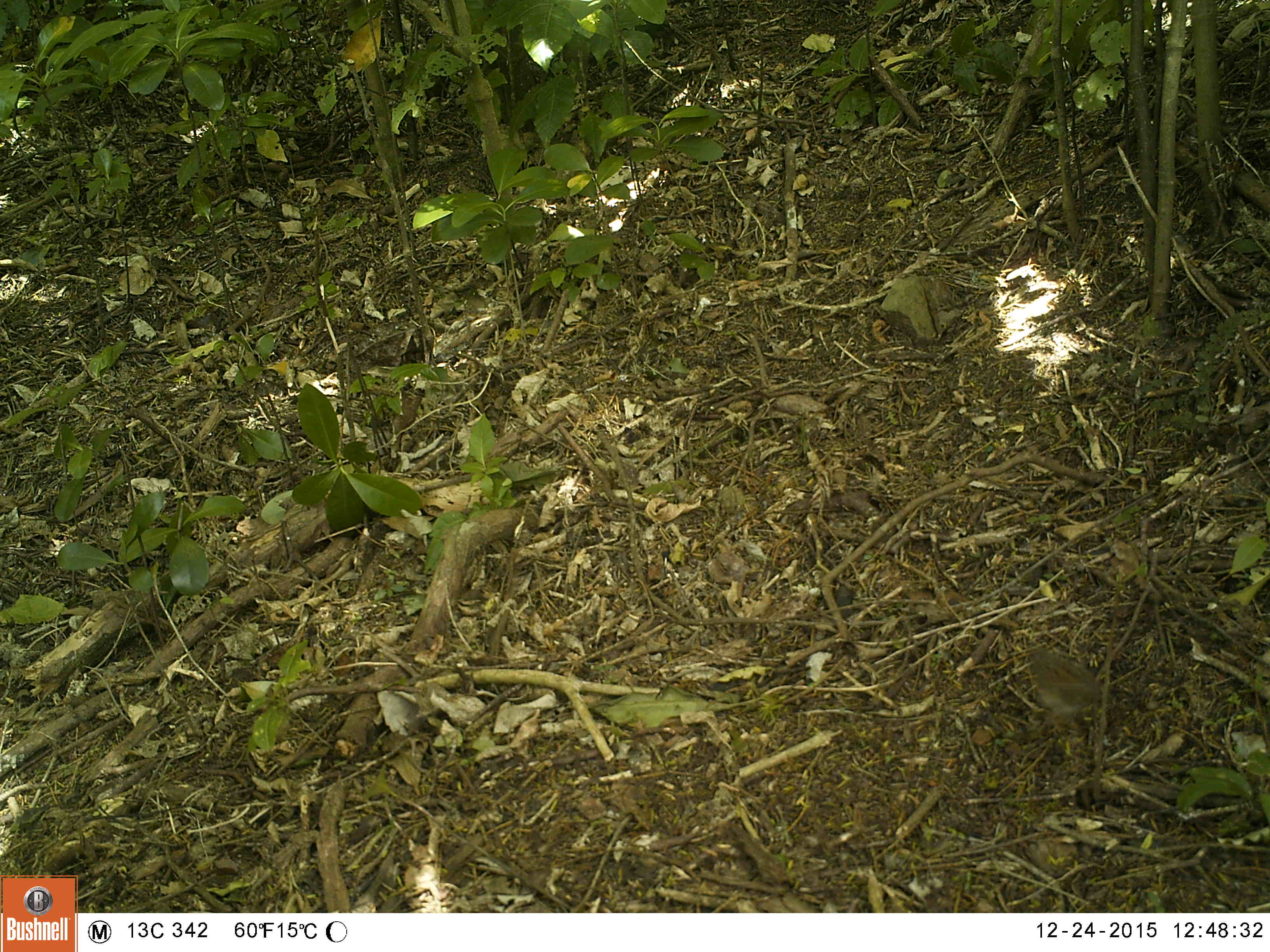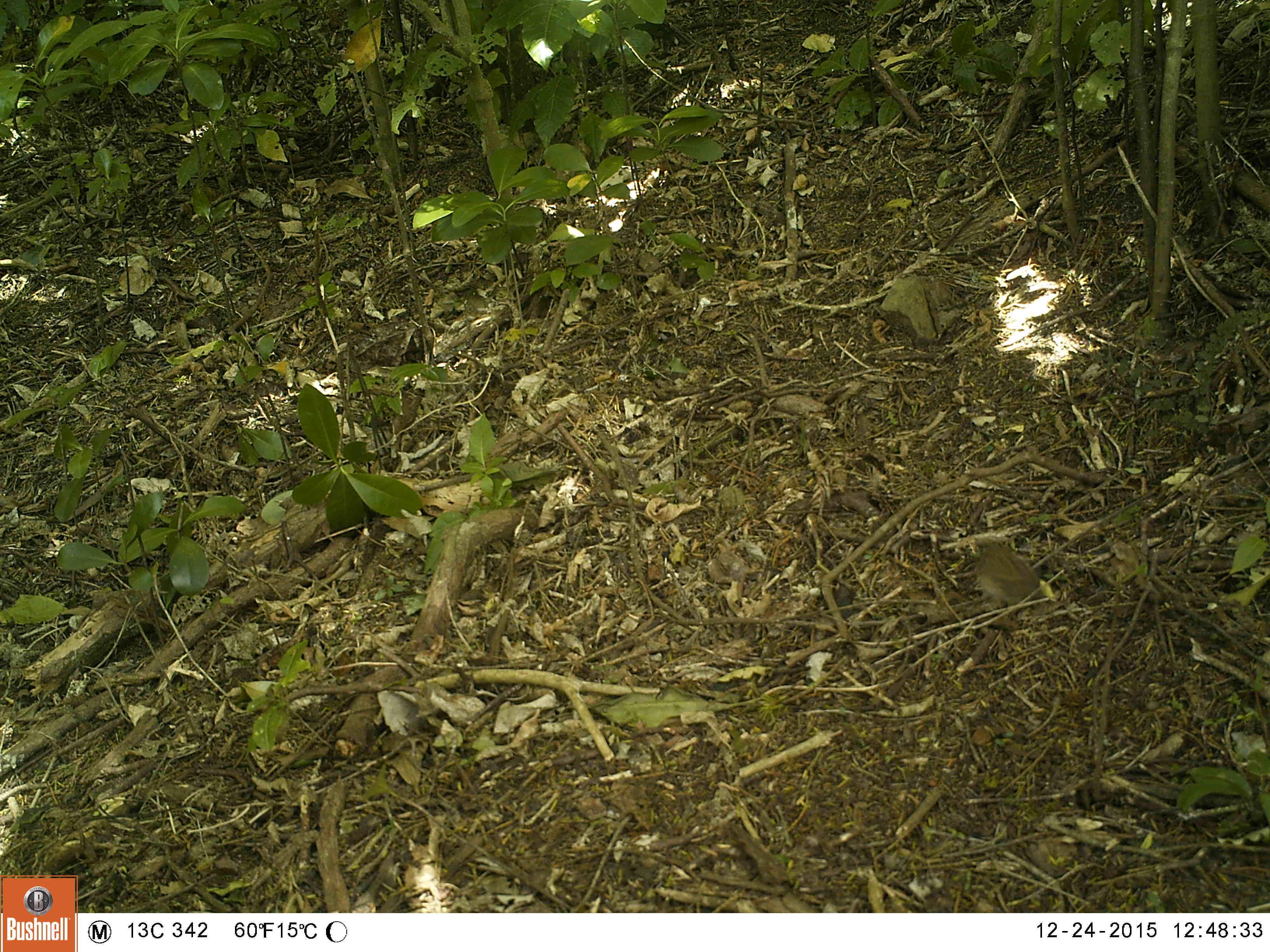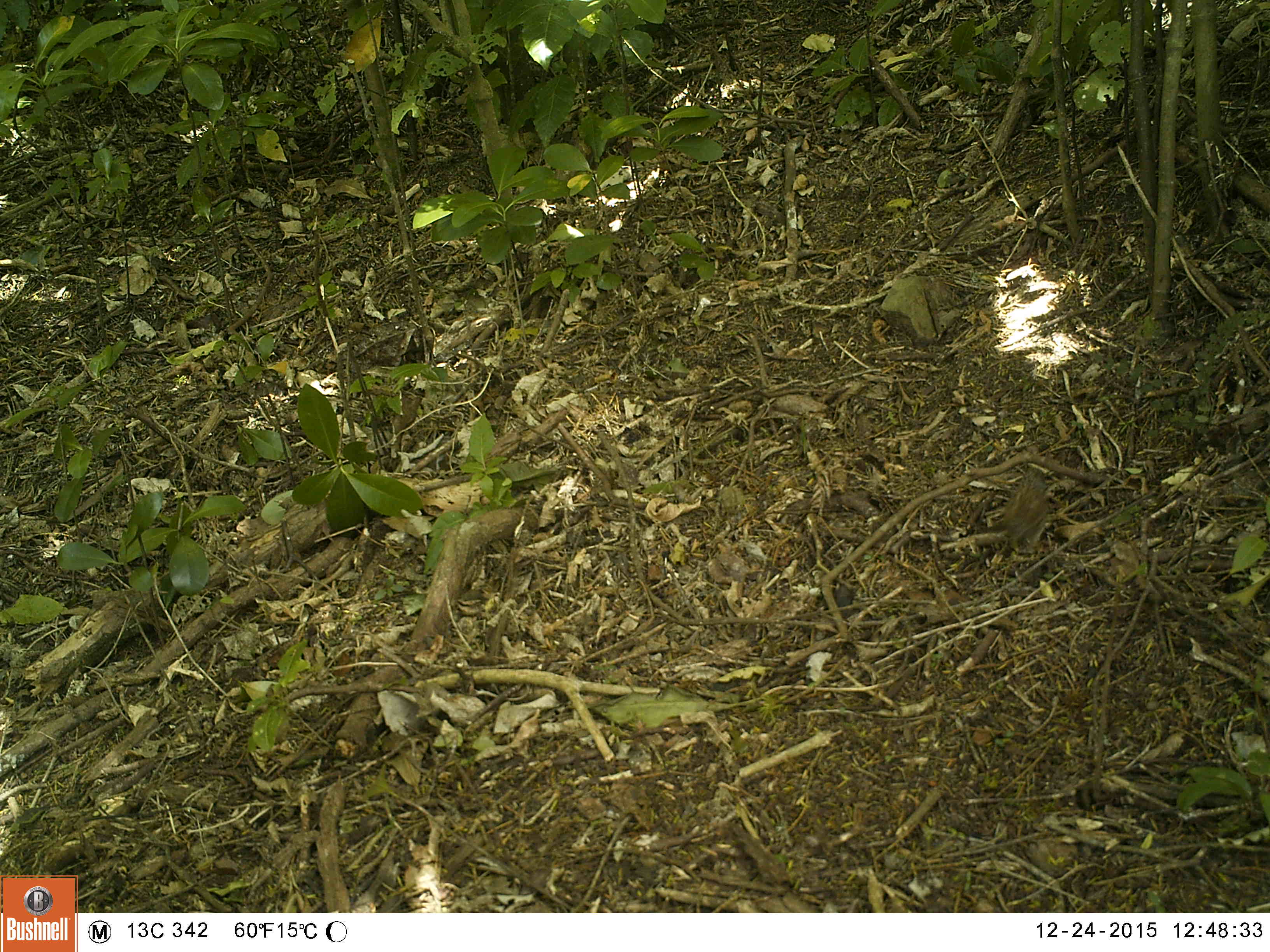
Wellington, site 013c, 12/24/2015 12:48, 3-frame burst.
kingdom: Animalia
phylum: Chordata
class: Aves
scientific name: Aves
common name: bird